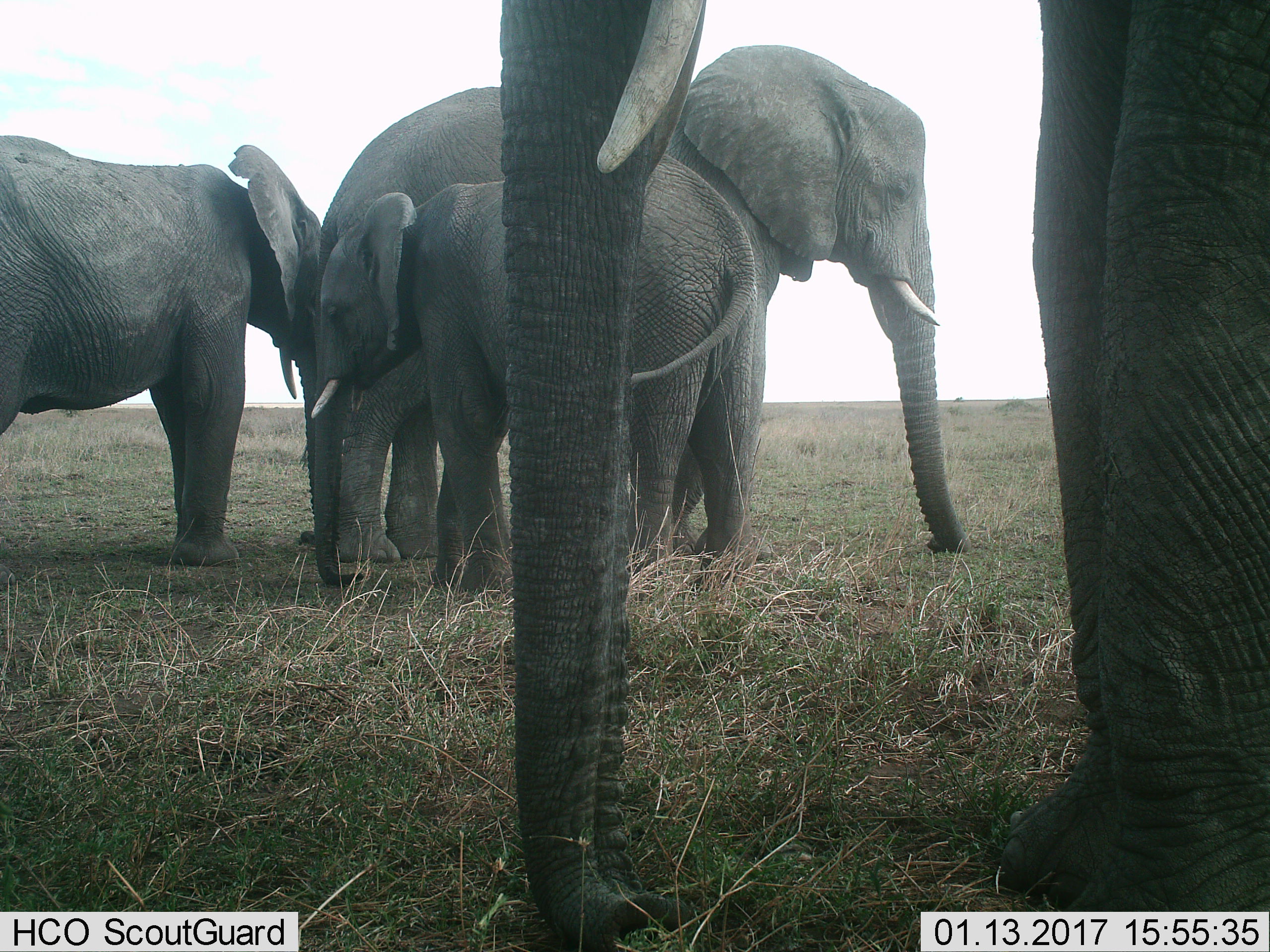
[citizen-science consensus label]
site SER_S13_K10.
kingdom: Animalia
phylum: Chordata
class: Mammalia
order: Proboscidea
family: Elephantidae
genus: Loxodonta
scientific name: Loxodonta africana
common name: african bush elephant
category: elephant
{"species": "elephant (african bush elephant) (Loxodonta africana)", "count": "4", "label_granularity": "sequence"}